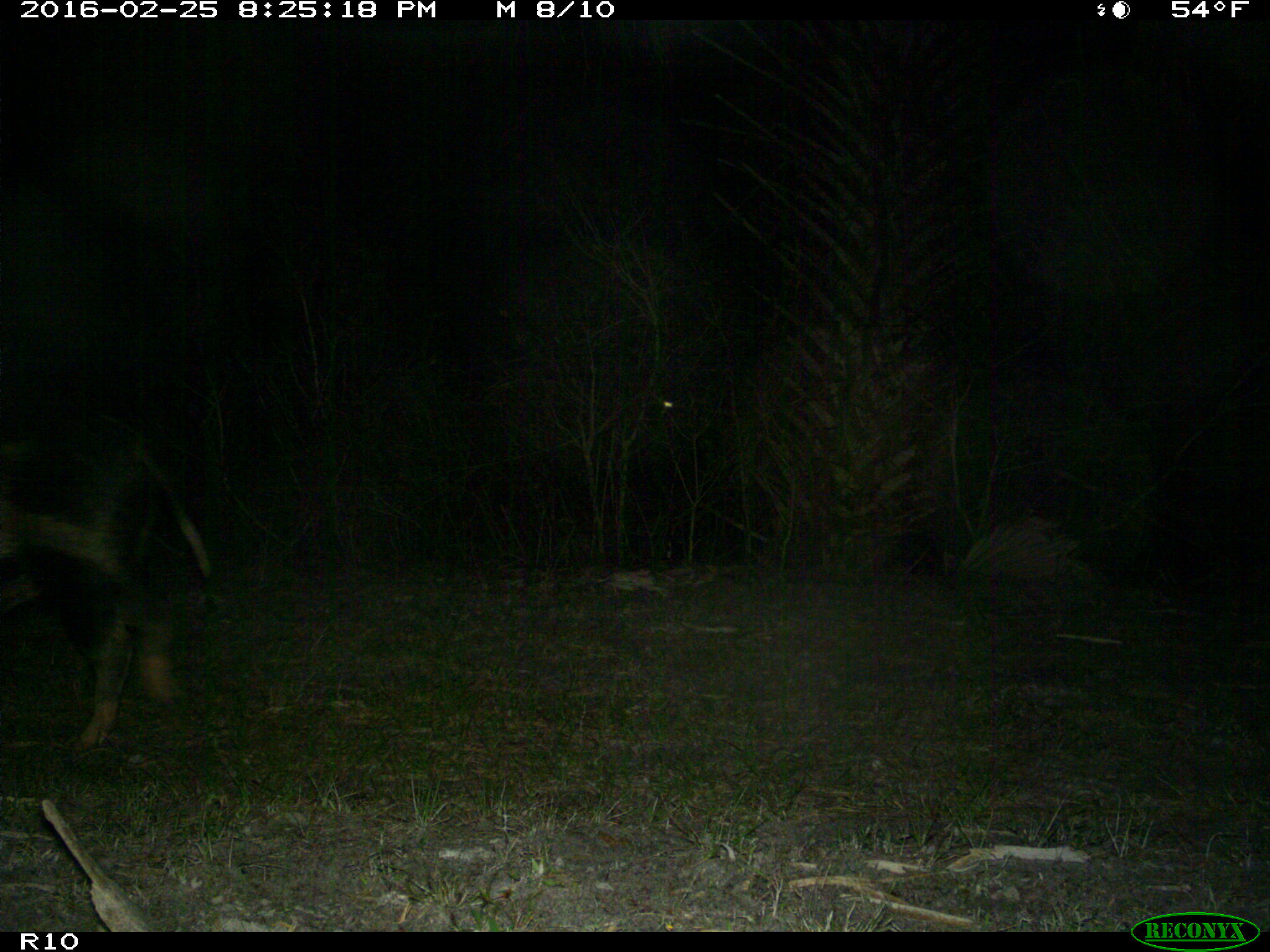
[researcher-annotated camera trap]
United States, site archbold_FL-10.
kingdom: Animalia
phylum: Chordata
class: Mammalia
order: Artiodactyla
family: Suidae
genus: Sus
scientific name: Sus scrofa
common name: wild boar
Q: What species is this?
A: Sus scrofa (wild boar).